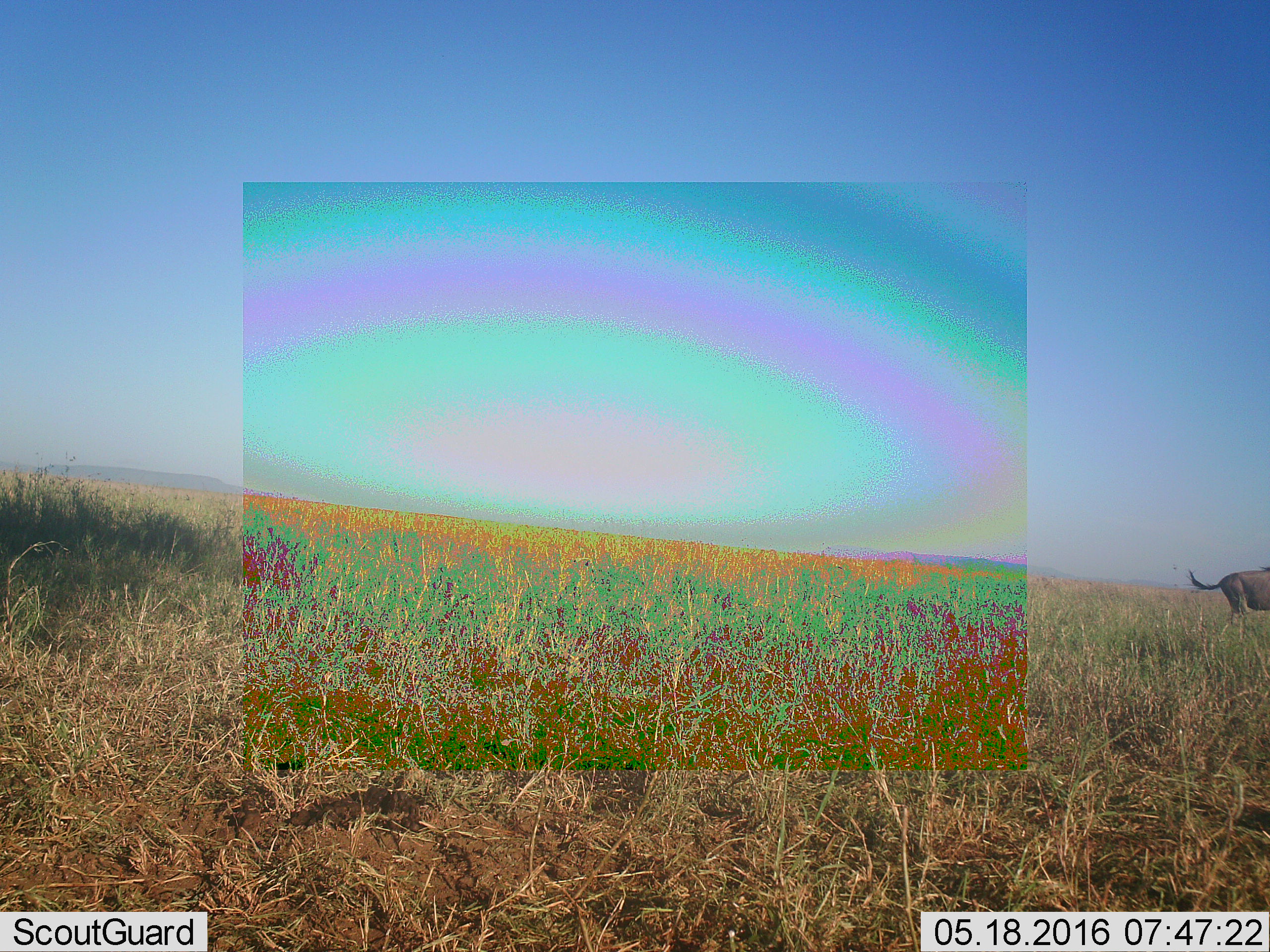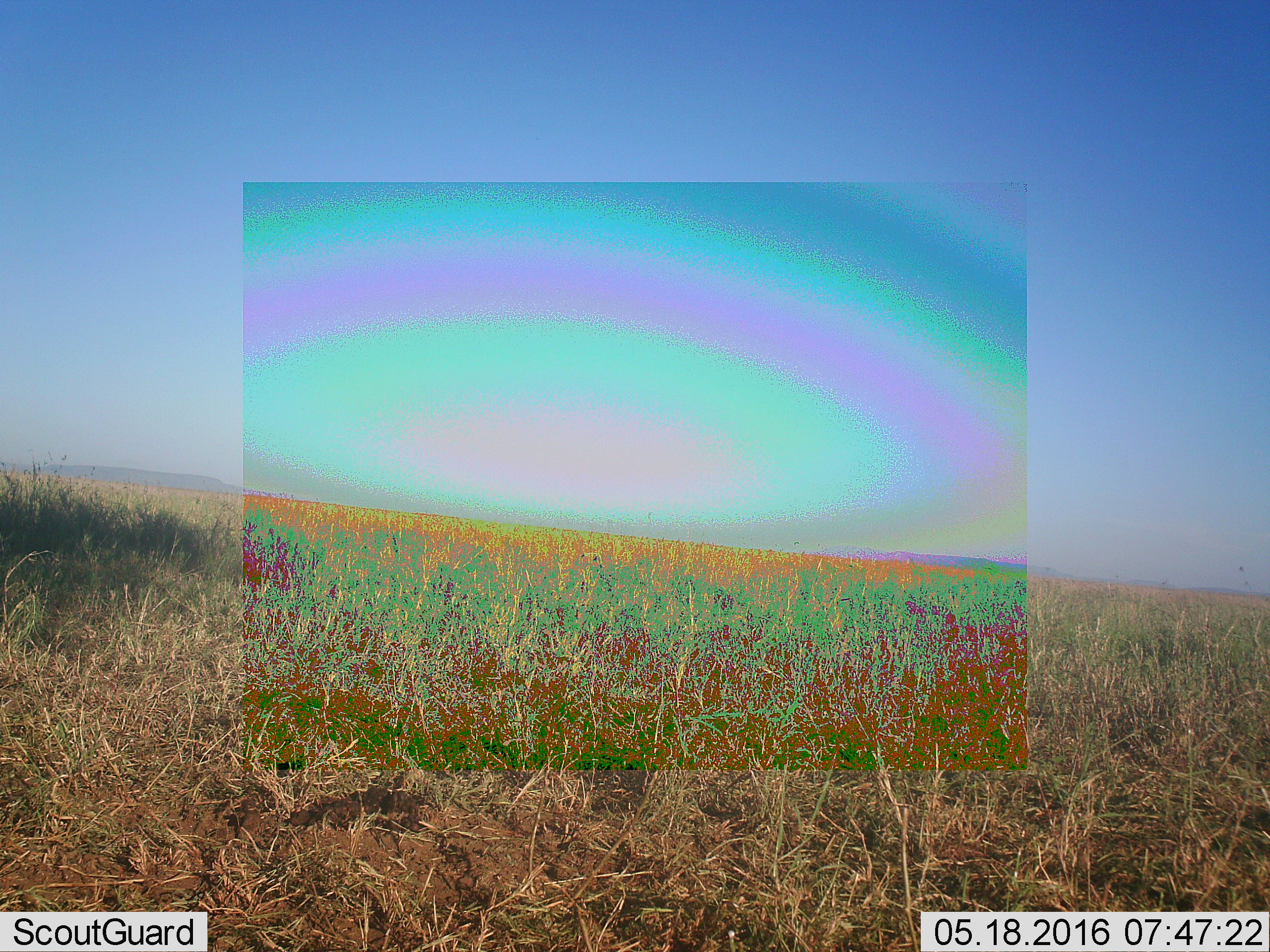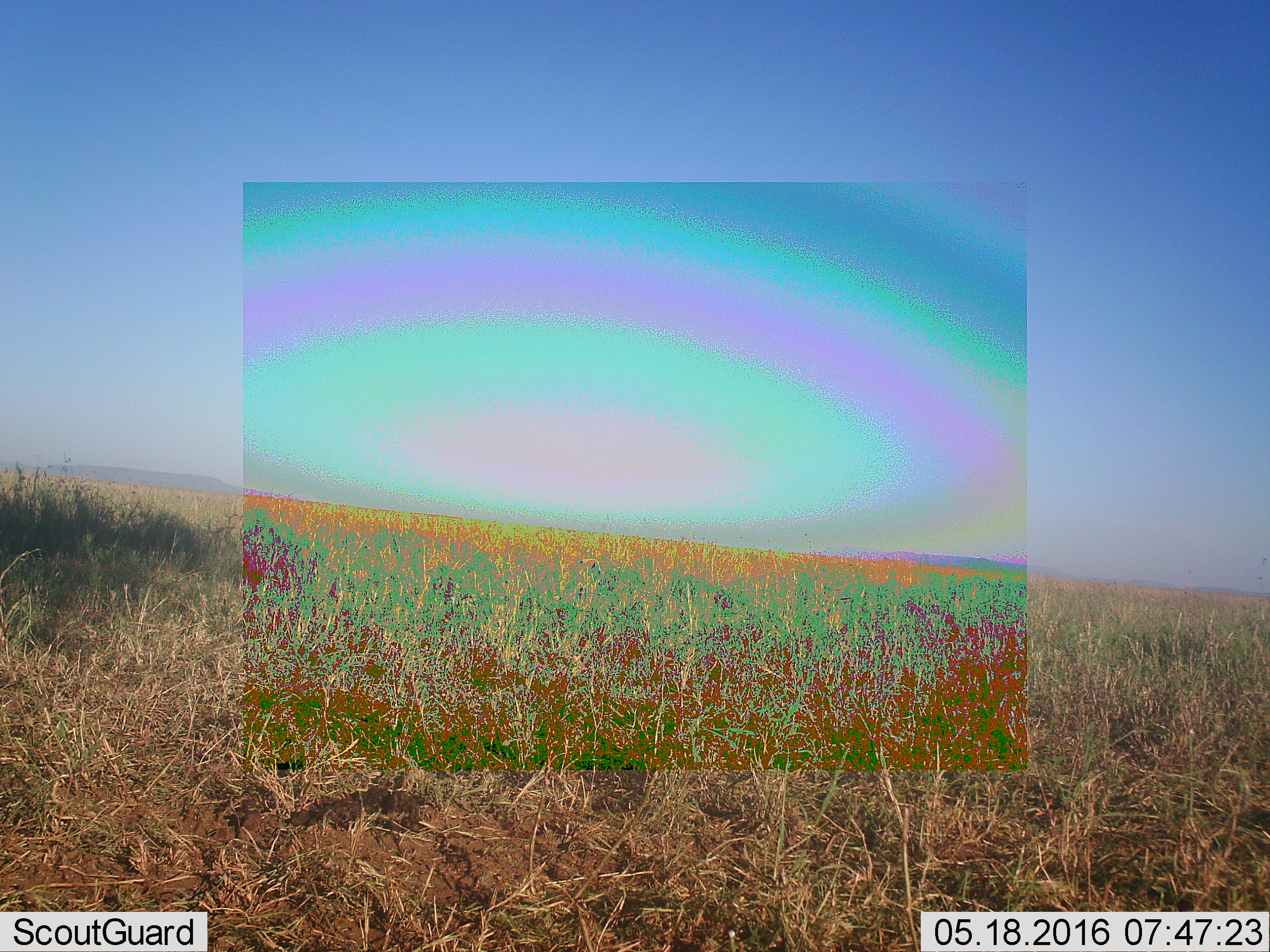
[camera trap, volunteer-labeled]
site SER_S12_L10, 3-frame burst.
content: unidentified animal